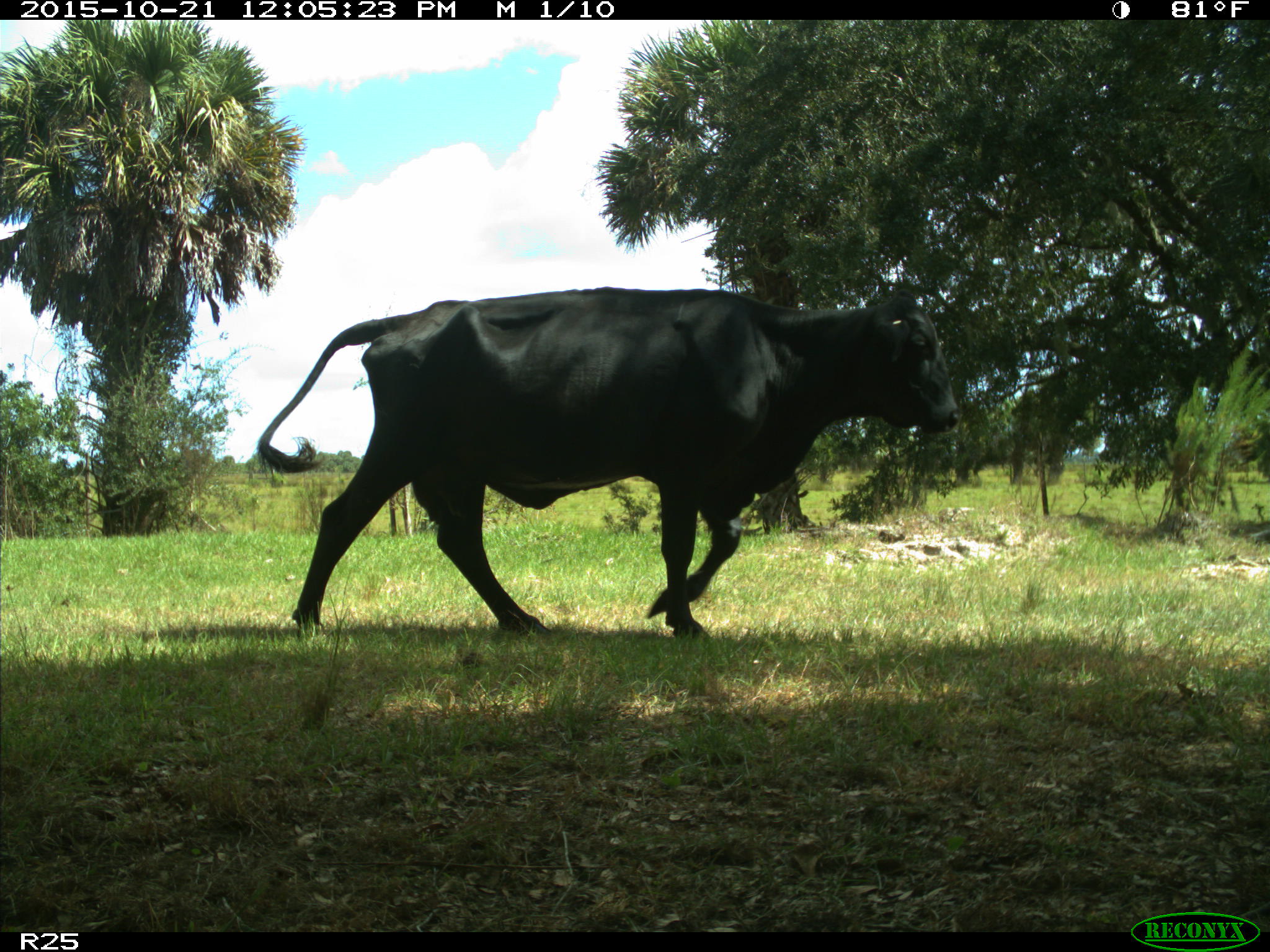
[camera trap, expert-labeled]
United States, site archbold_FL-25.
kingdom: Animalia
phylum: Chordata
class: Mammalia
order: Artiodactyla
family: Bovidae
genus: Bos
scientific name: Bos taurus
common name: domestic cow